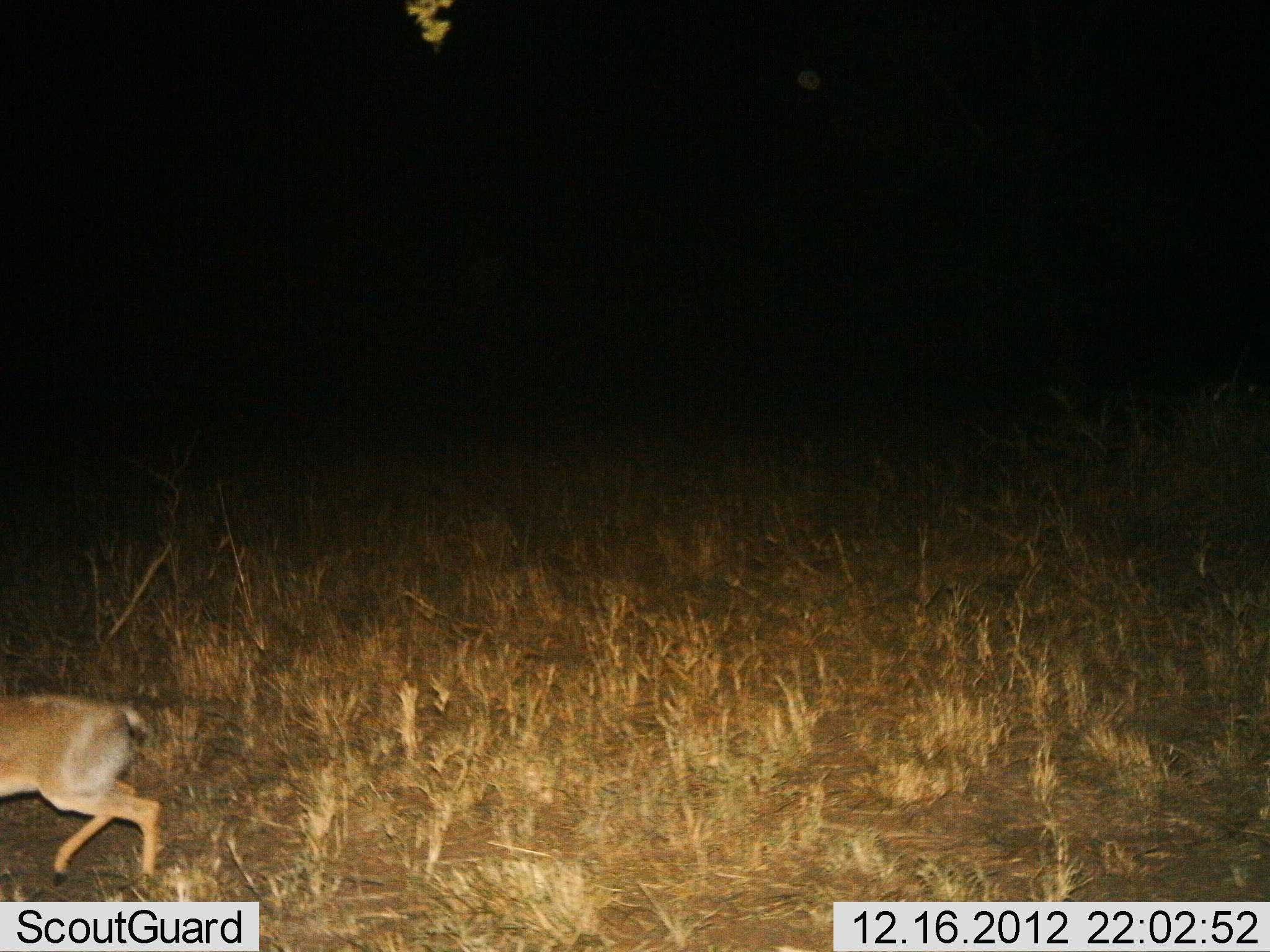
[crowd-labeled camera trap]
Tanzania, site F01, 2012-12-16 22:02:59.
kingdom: Animalia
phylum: Chordata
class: Mammalia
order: Artiodactyla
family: Bovidae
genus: Madoqua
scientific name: Madoqua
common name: dikdik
Dikdik (Madoqua), count 1. Behavior (volunteer vote fractions): standing 10%, resting 0%, moving 90%, interacting 0%. Young present (vote fraction): 0%. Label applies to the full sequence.